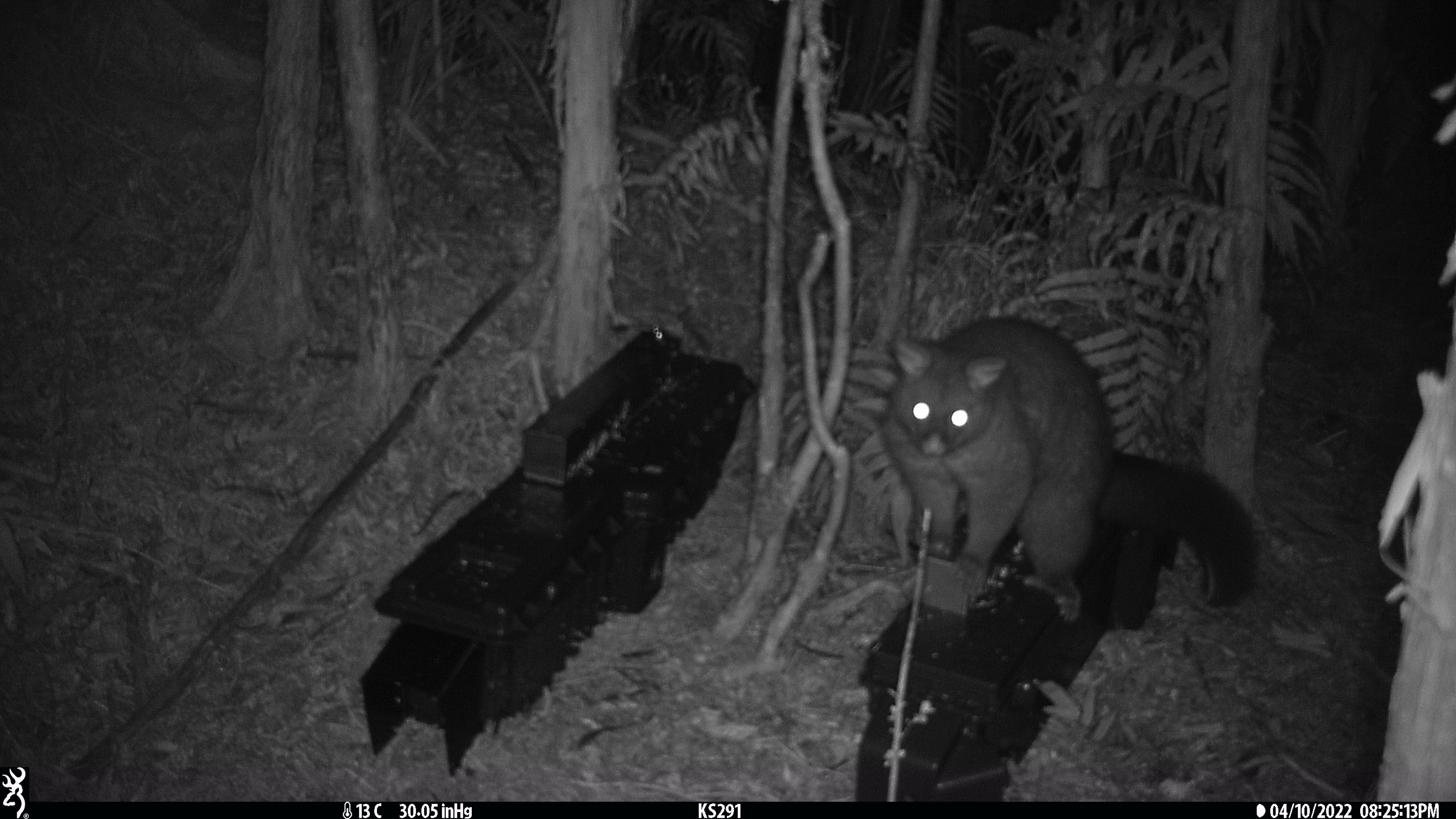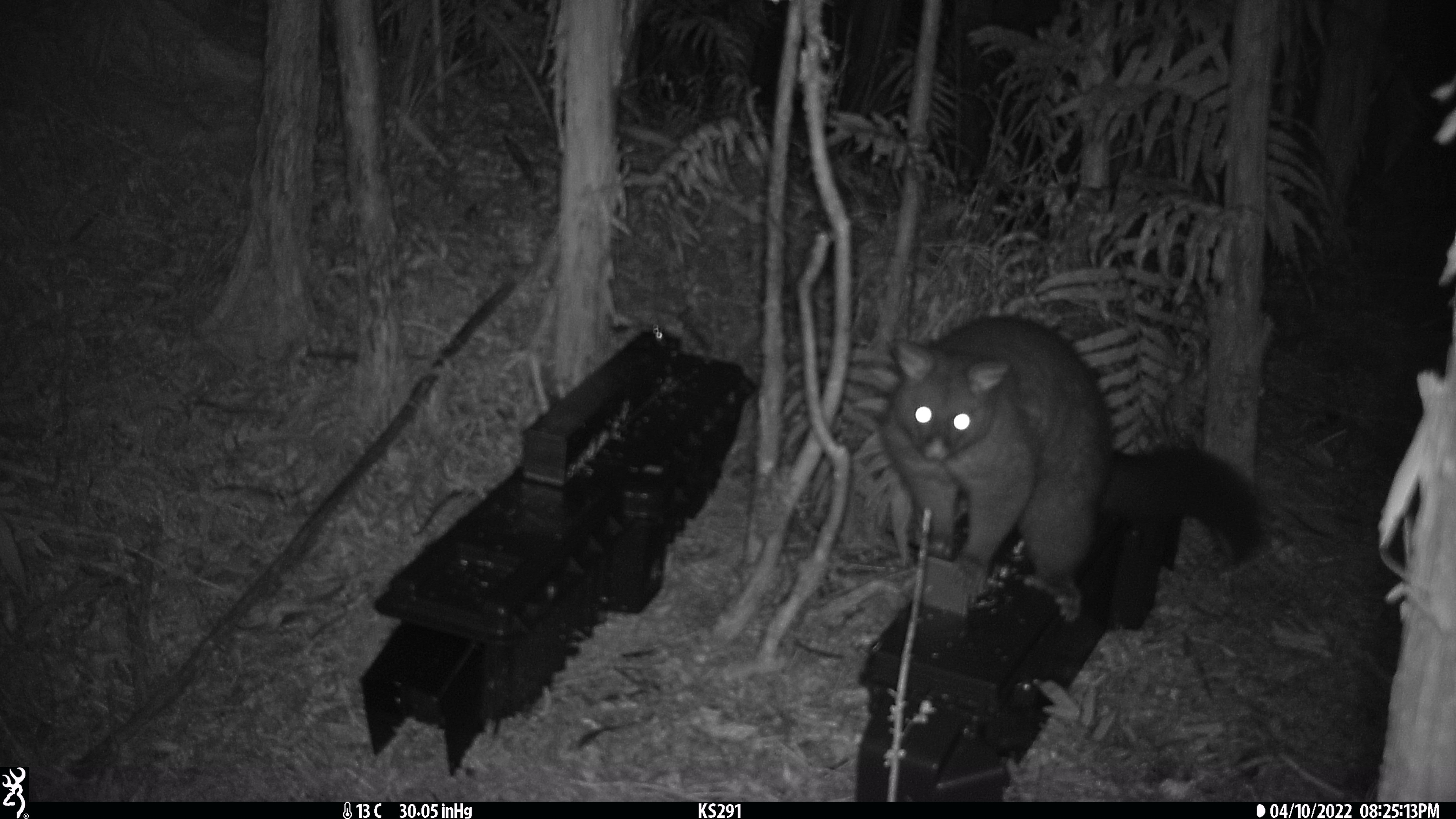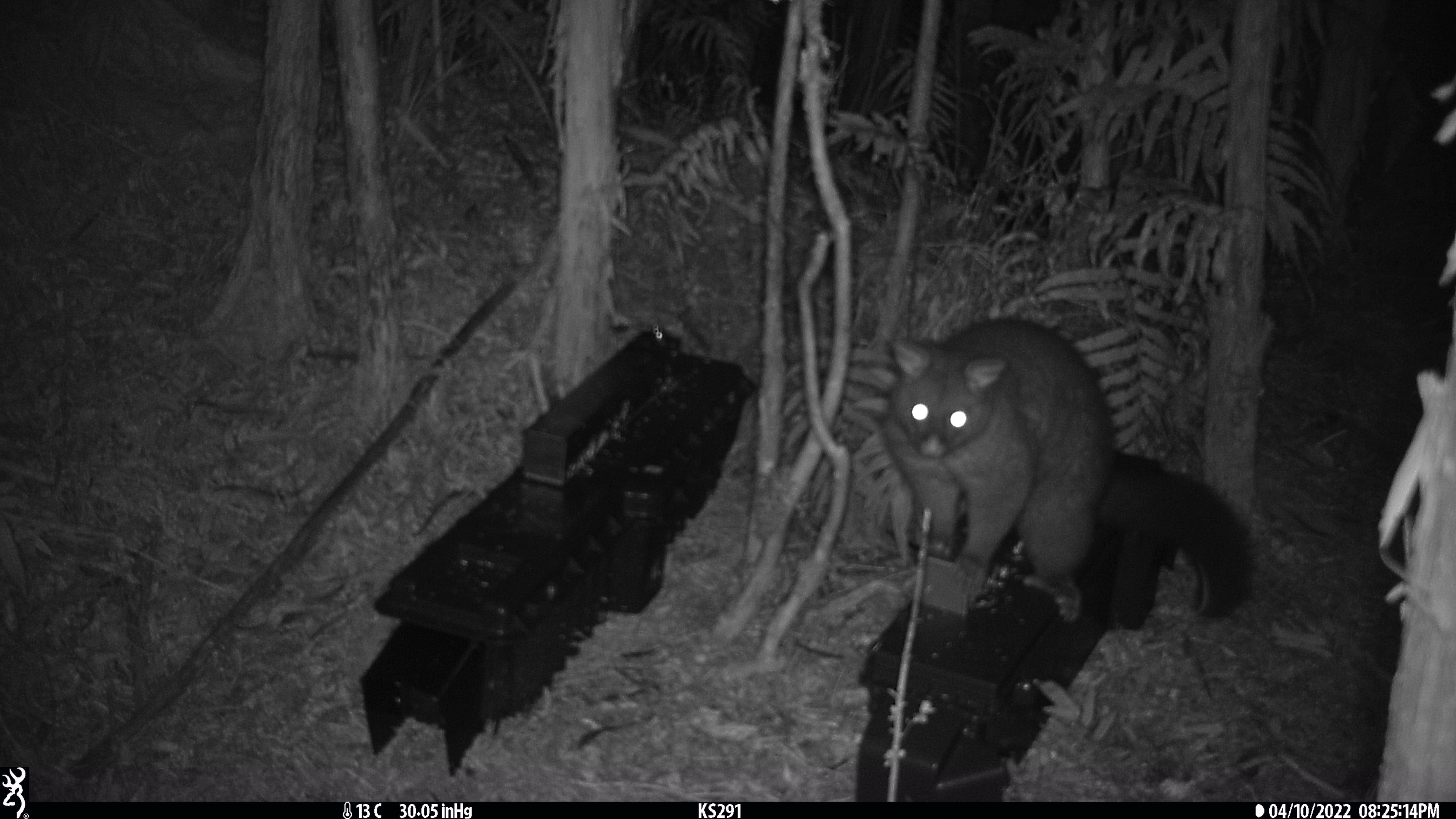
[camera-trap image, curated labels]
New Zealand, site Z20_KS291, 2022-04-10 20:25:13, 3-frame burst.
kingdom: Animalia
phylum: Chordata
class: Mammalia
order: Diprotodontia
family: Phalangeridae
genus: Trichosurus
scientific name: Trichosurus vulpecula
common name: common brushtail possum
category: possum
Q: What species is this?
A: Possum (common brushtail possum) (Trichosurus vulpecula).